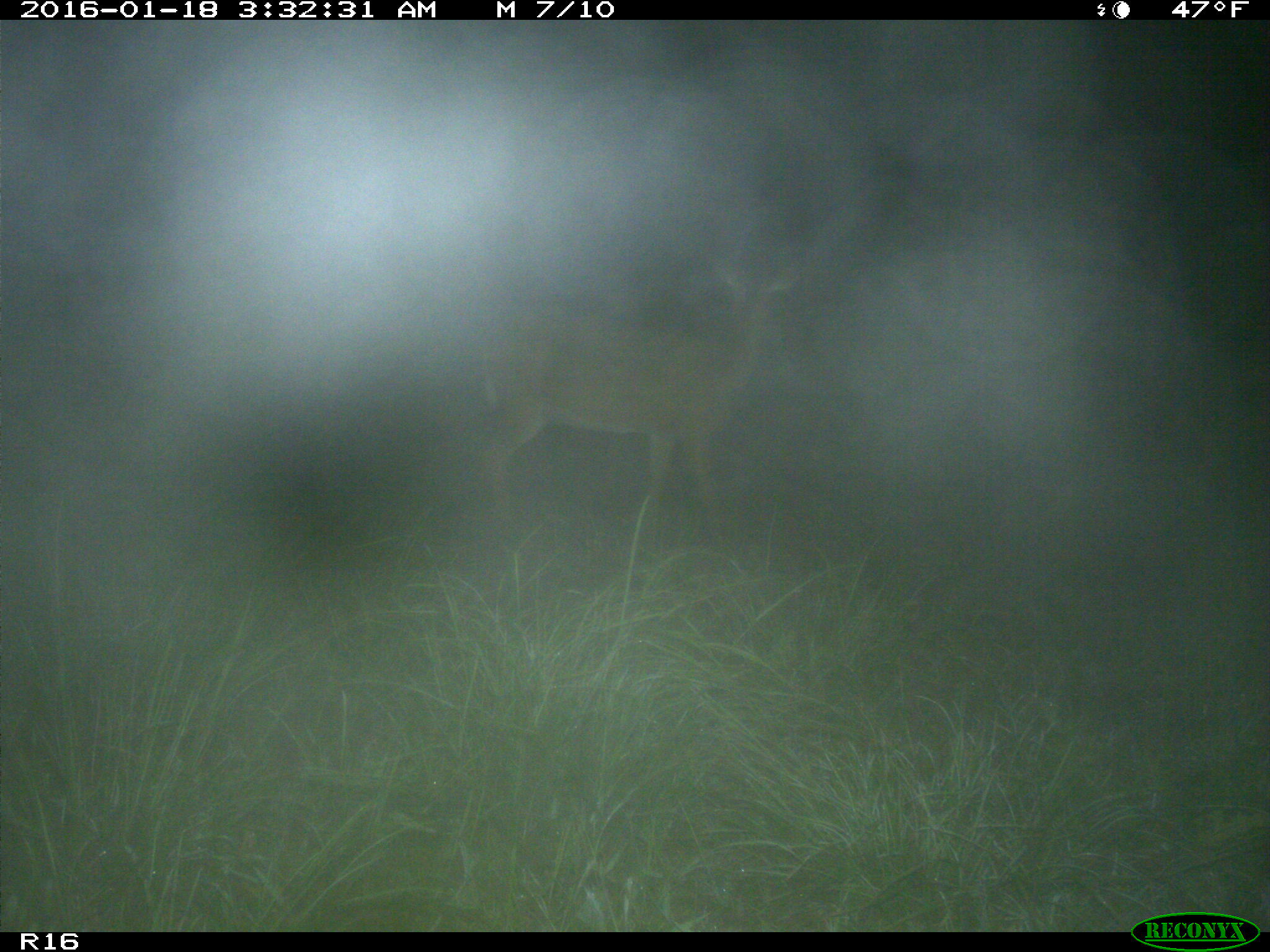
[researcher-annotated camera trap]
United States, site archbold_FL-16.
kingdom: Animalia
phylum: Chordata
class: Mammalia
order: Artiodactyla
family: Cervidae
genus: Odocoileus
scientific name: Odocoileus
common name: deer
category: unidentified deer